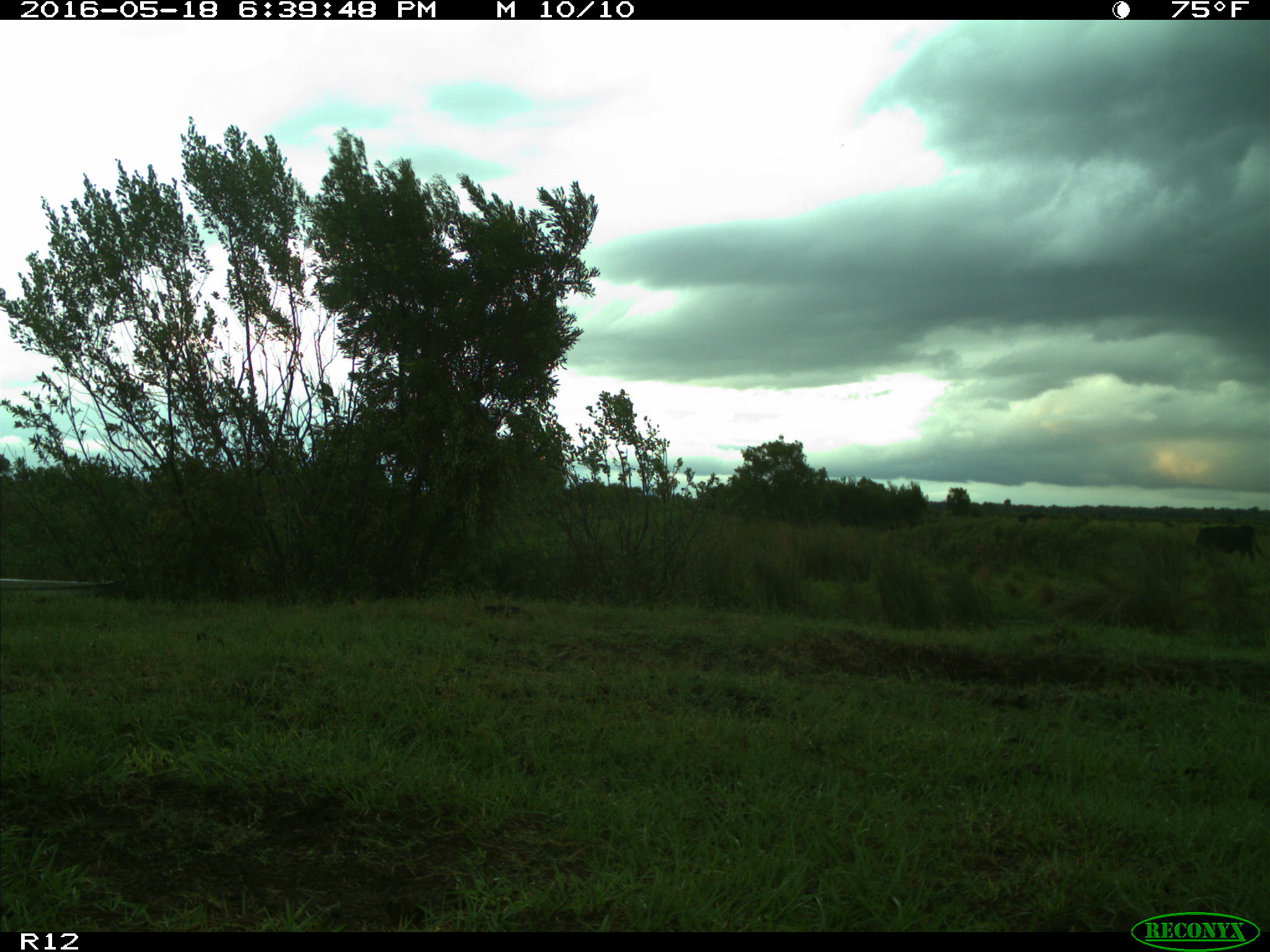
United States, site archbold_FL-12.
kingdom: Animalia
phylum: Chordata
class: Mammalia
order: Artiodactyla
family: Bovidae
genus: Bos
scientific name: Bos taurus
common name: domestic cow